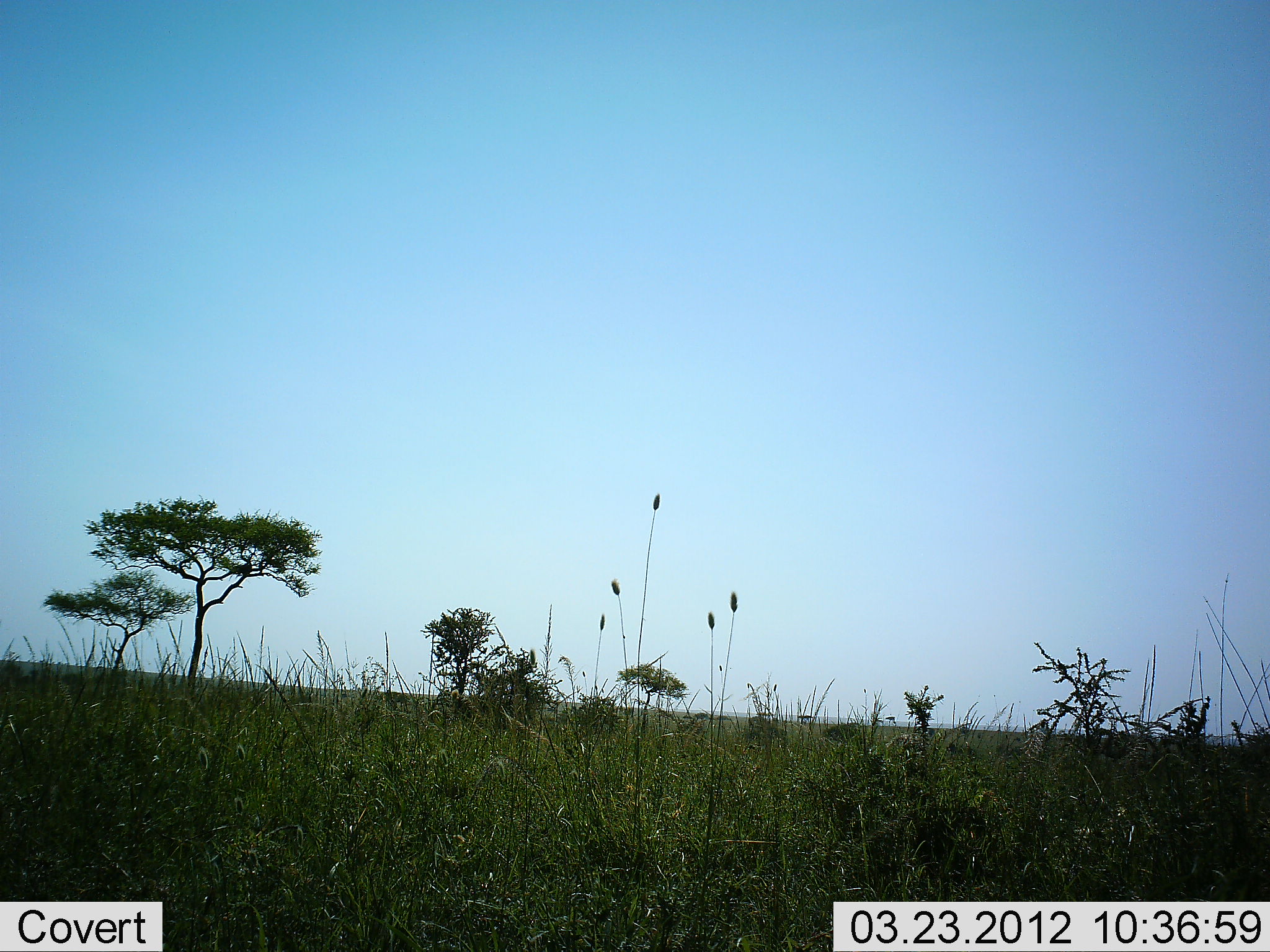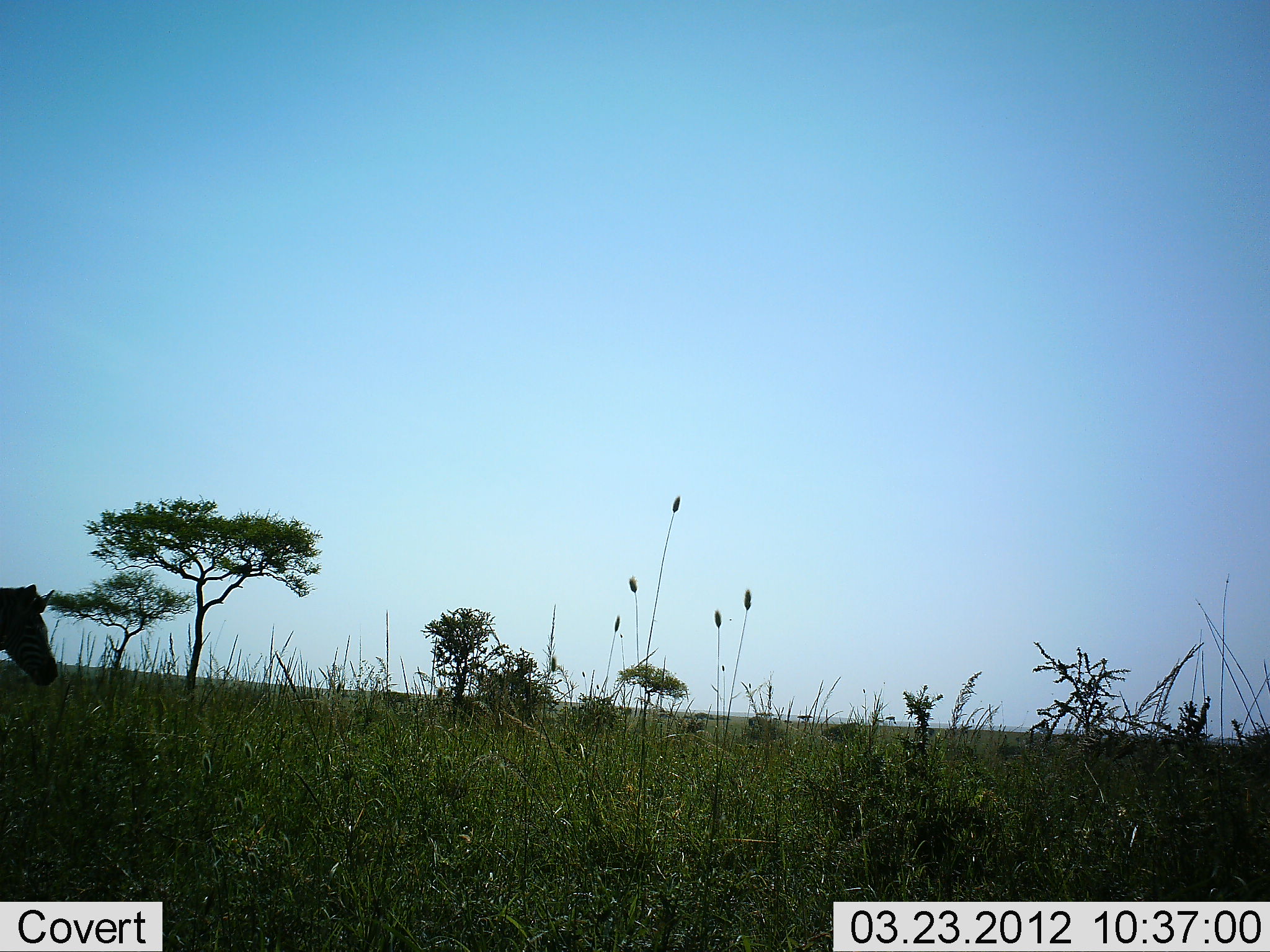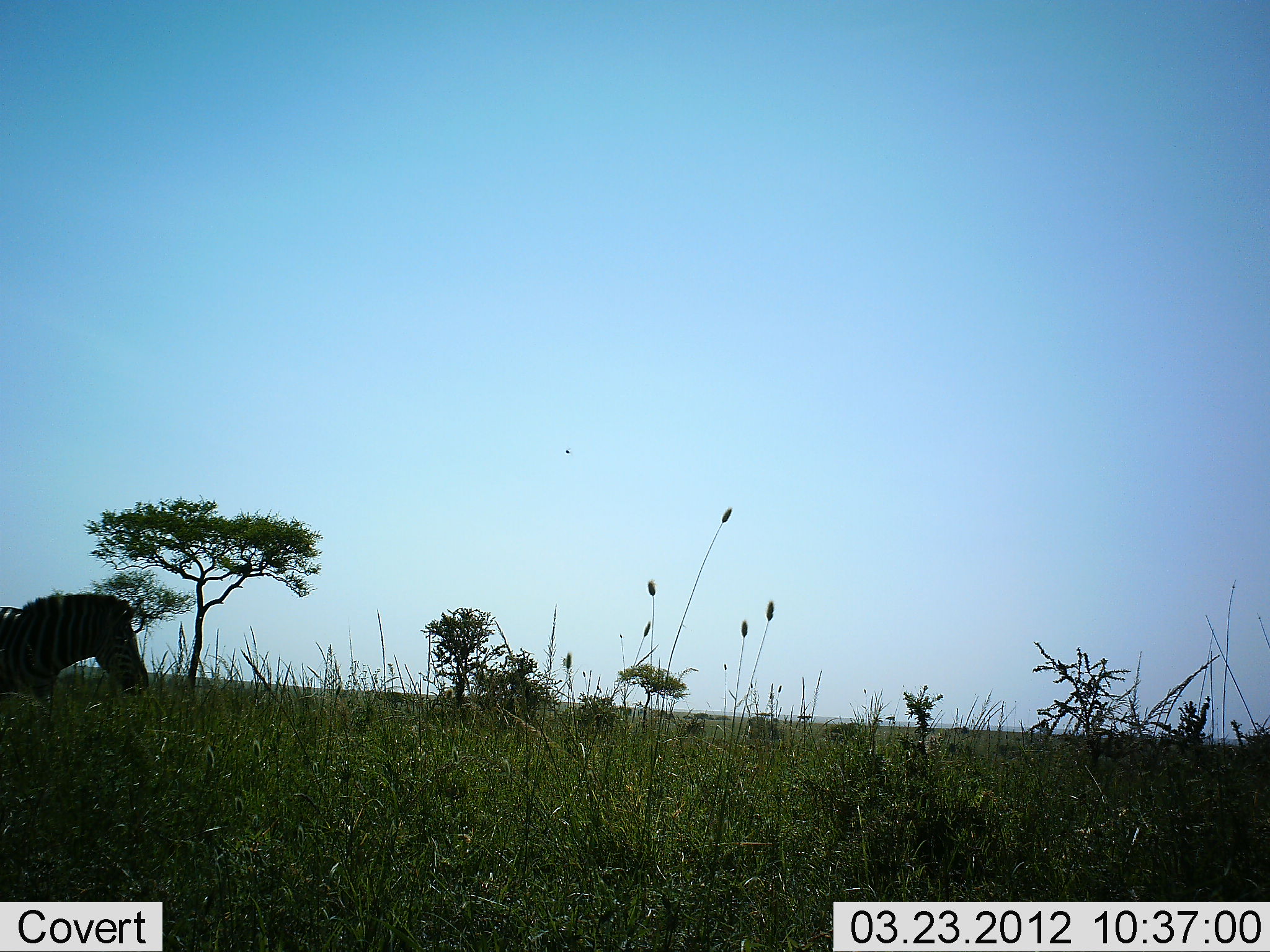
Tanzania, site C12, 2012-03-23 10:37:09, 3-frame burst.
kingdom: Animalia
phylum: Chordata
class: Mammalia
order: Perissodactyla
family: Equidae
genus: Equus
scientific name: Equus quagga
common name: plains zebra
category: zebra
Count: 1.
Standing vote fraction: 4%.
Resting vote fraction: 0%.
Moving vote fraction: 96%.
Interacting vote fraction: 0%.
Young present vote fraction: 0%.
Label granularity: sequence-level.